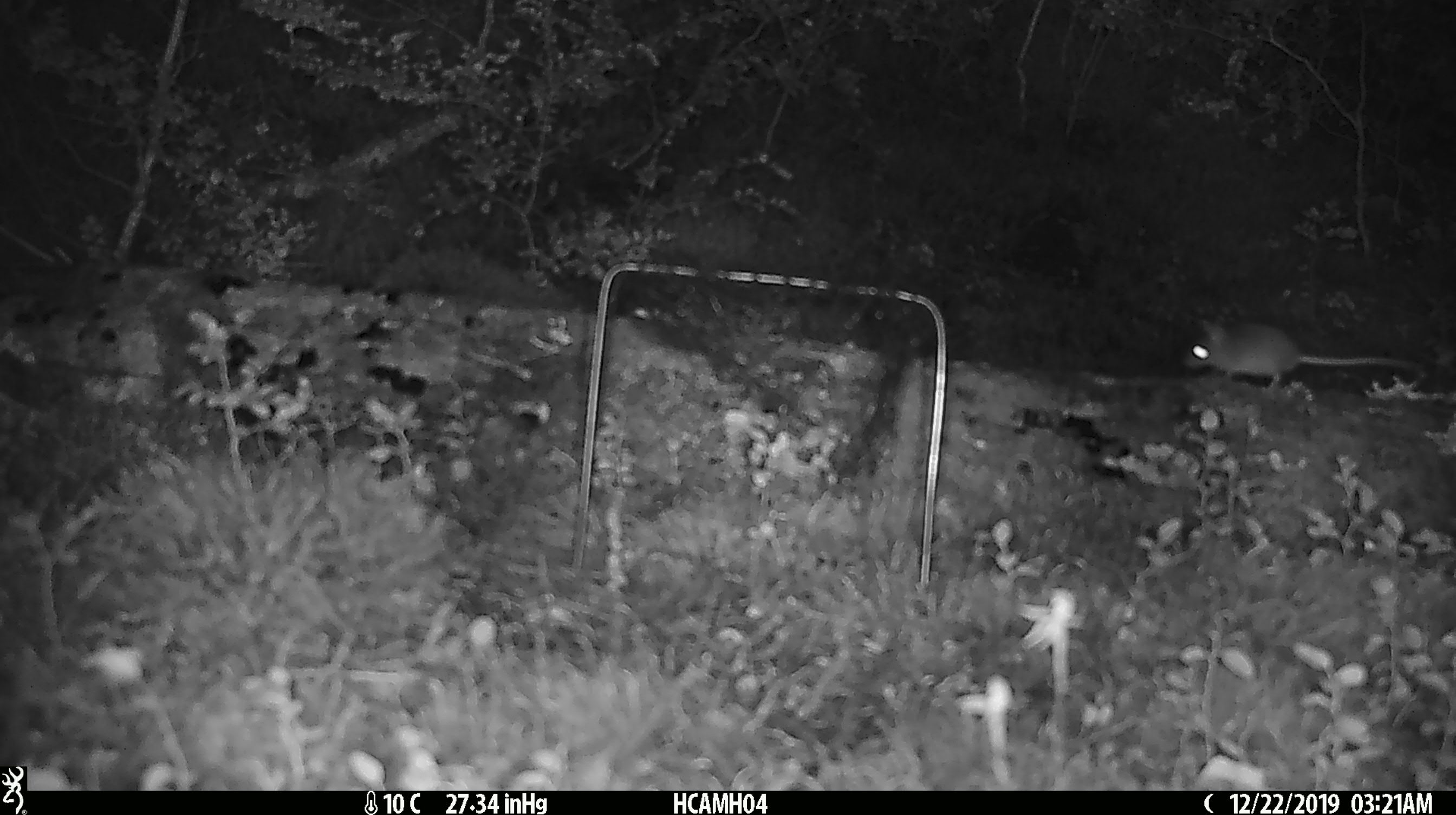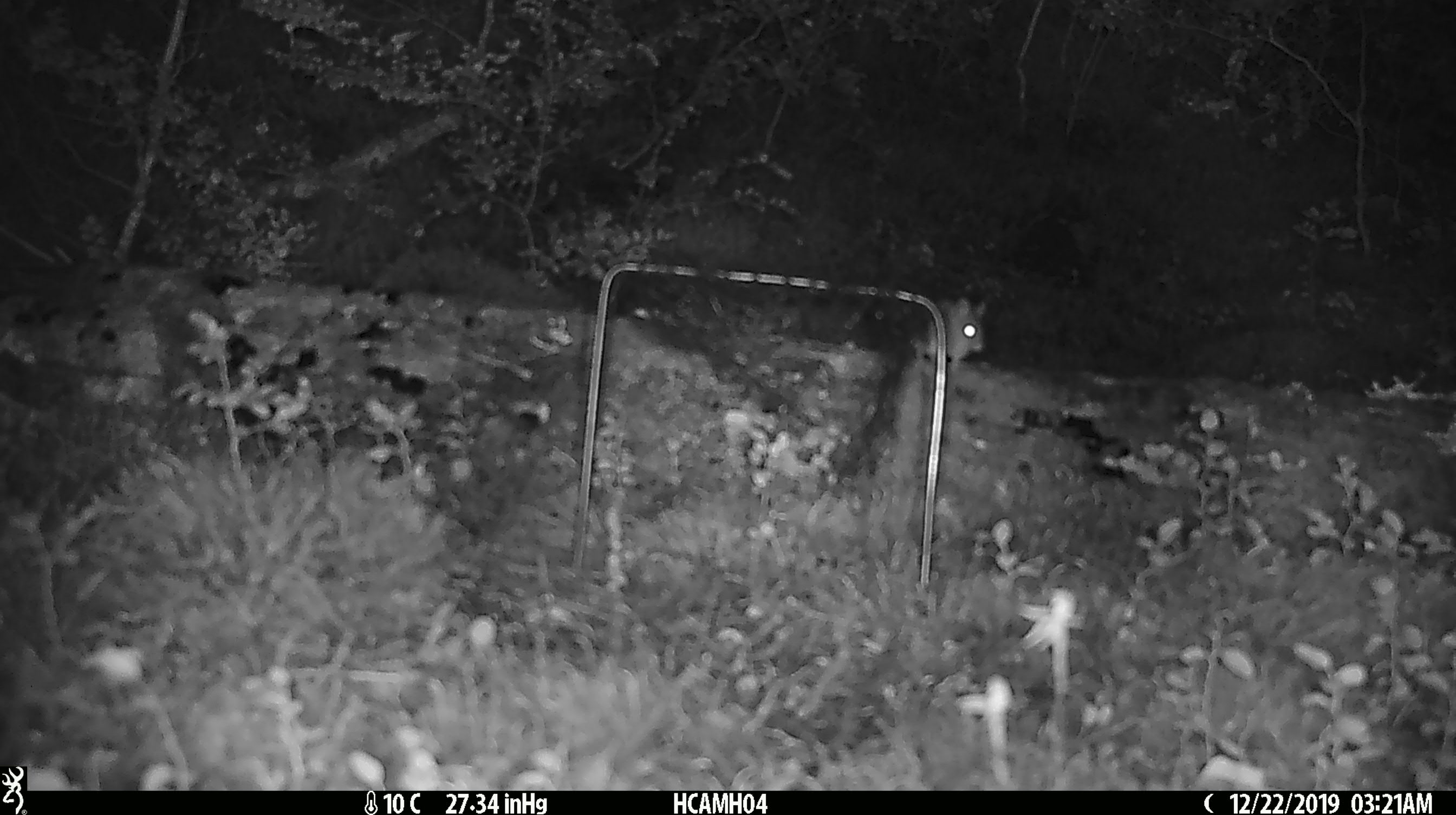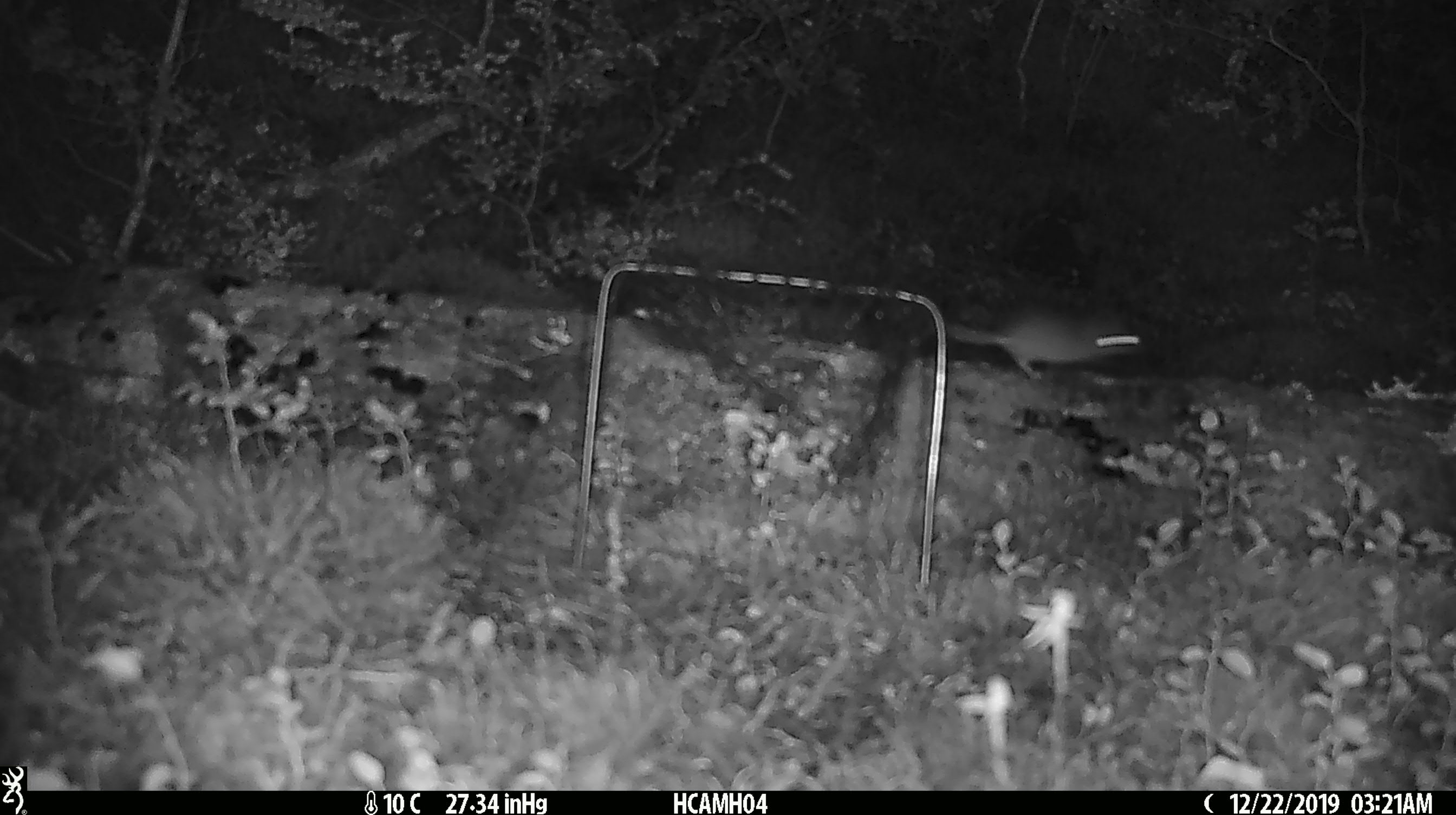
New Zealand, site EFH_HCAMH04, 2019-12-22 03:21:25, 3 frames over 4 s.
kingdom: Animalia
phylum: Chordata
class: Mammalia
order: Rodentia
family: Muridae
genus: Mus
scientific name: Mus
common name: mouse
Mouse (Mus).